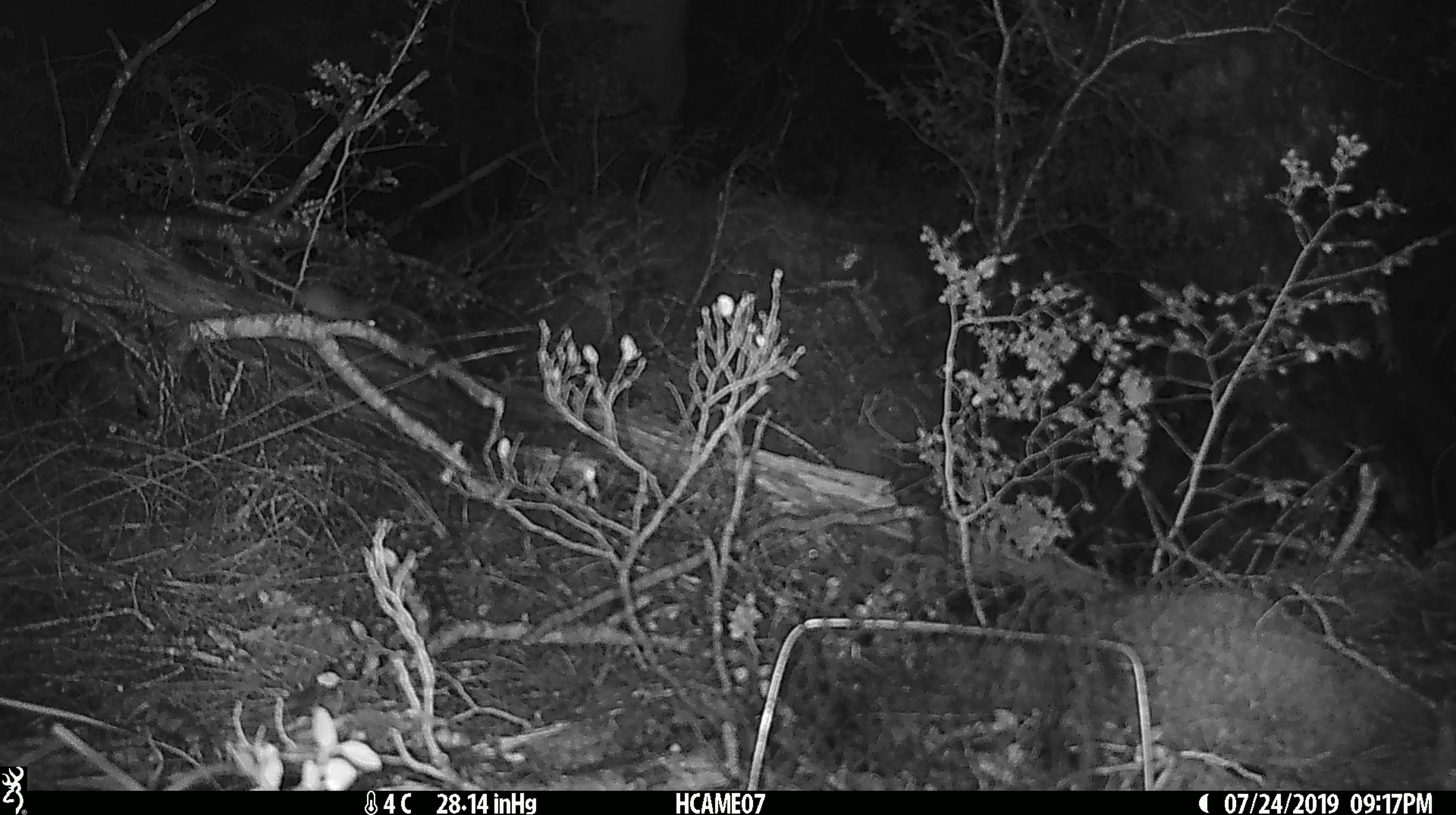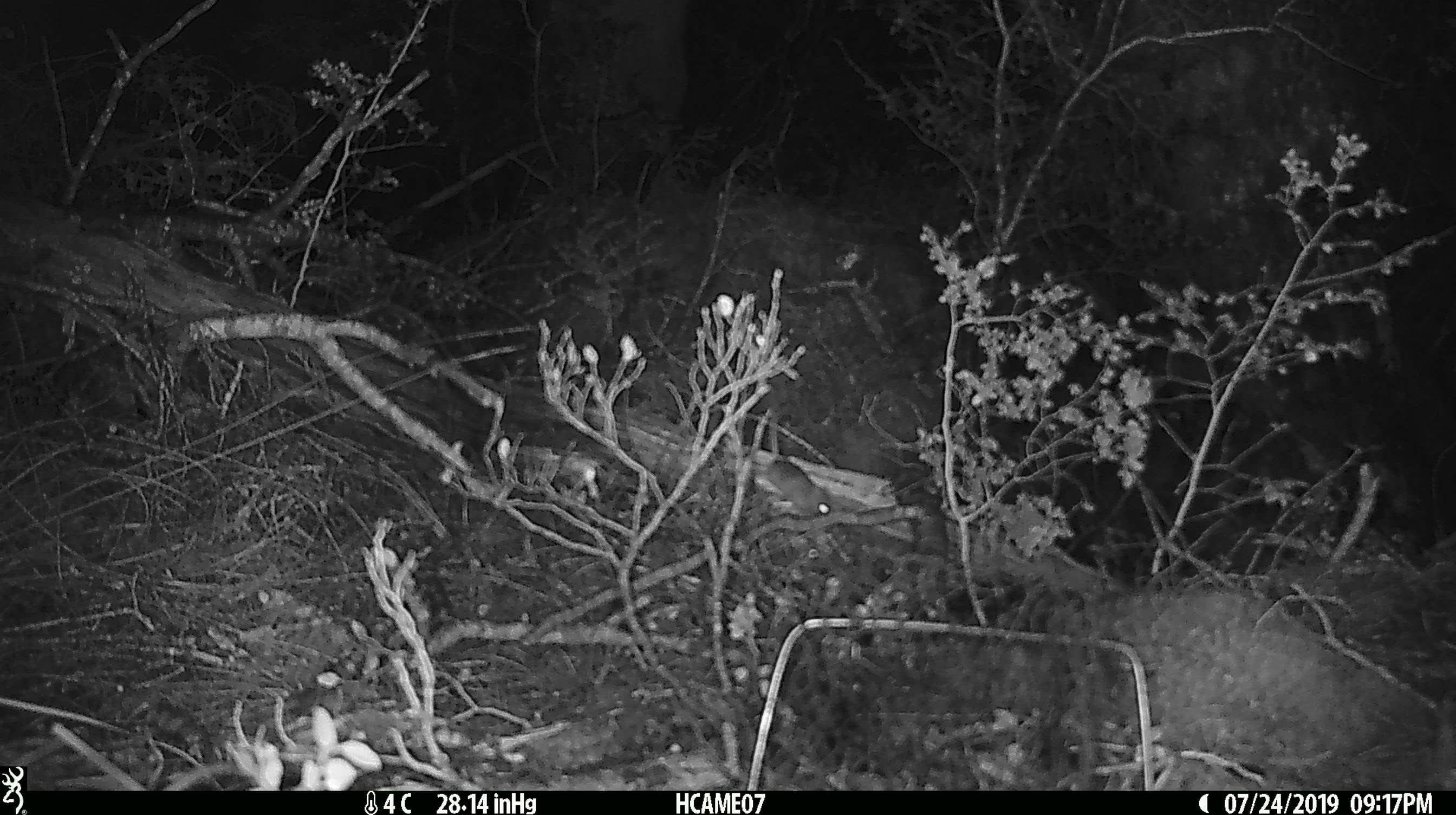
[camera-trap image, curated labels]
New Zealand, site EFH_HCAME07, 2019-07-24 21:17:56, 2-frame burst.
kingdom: Animalia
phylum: Chordata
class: Mammalia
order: Rodentia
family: Muridae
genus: Mus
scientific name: Mus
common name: mouse